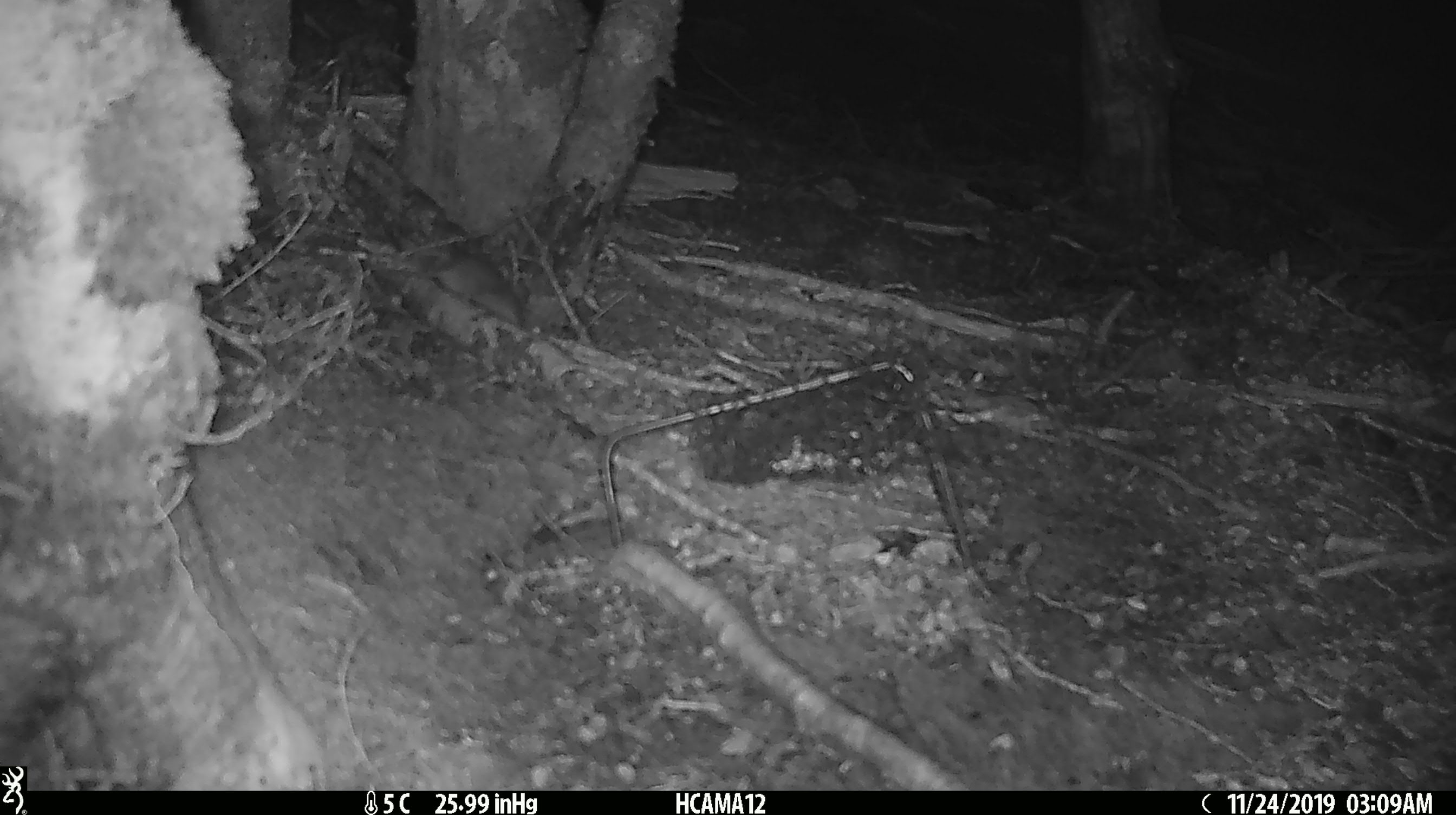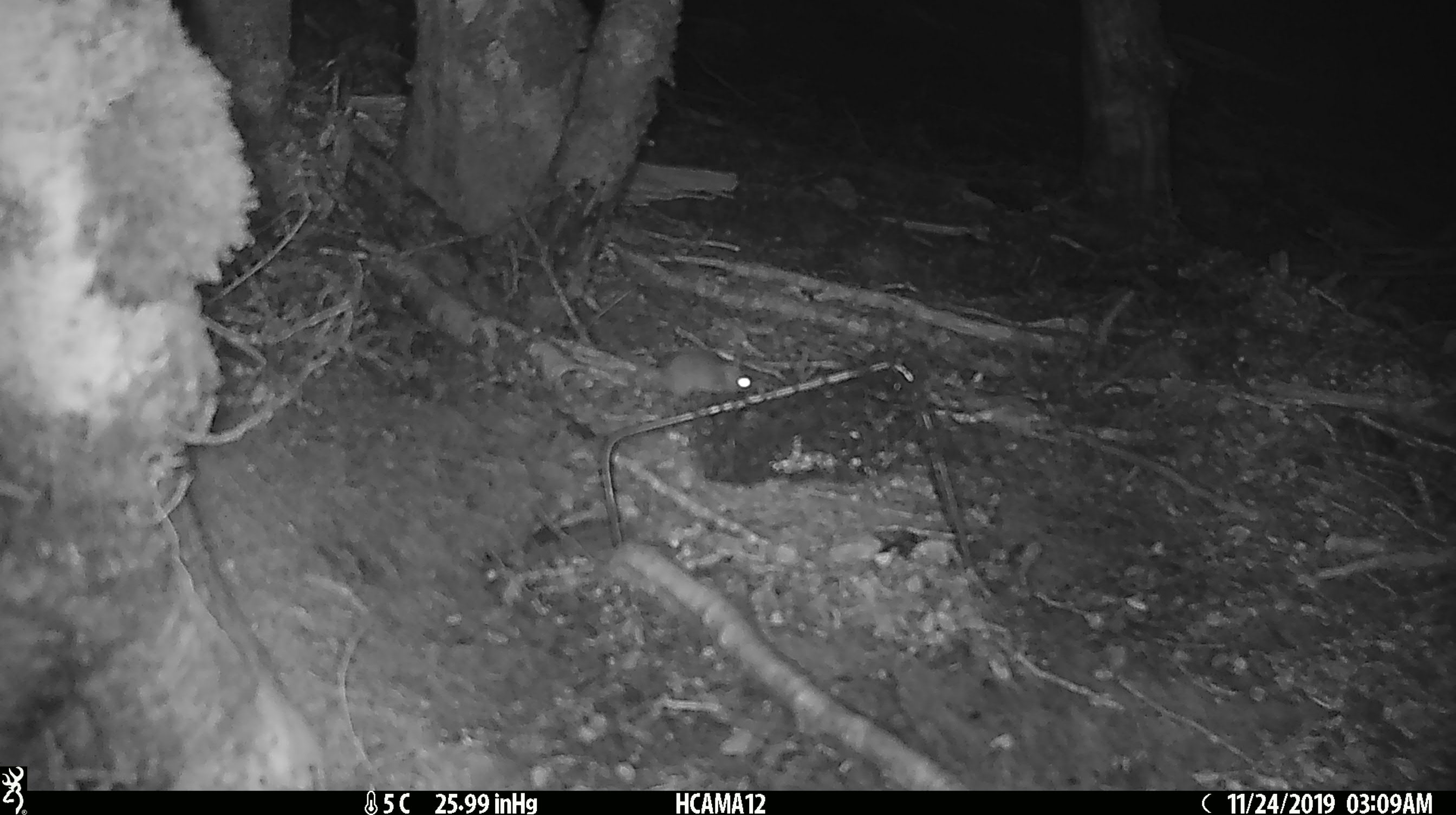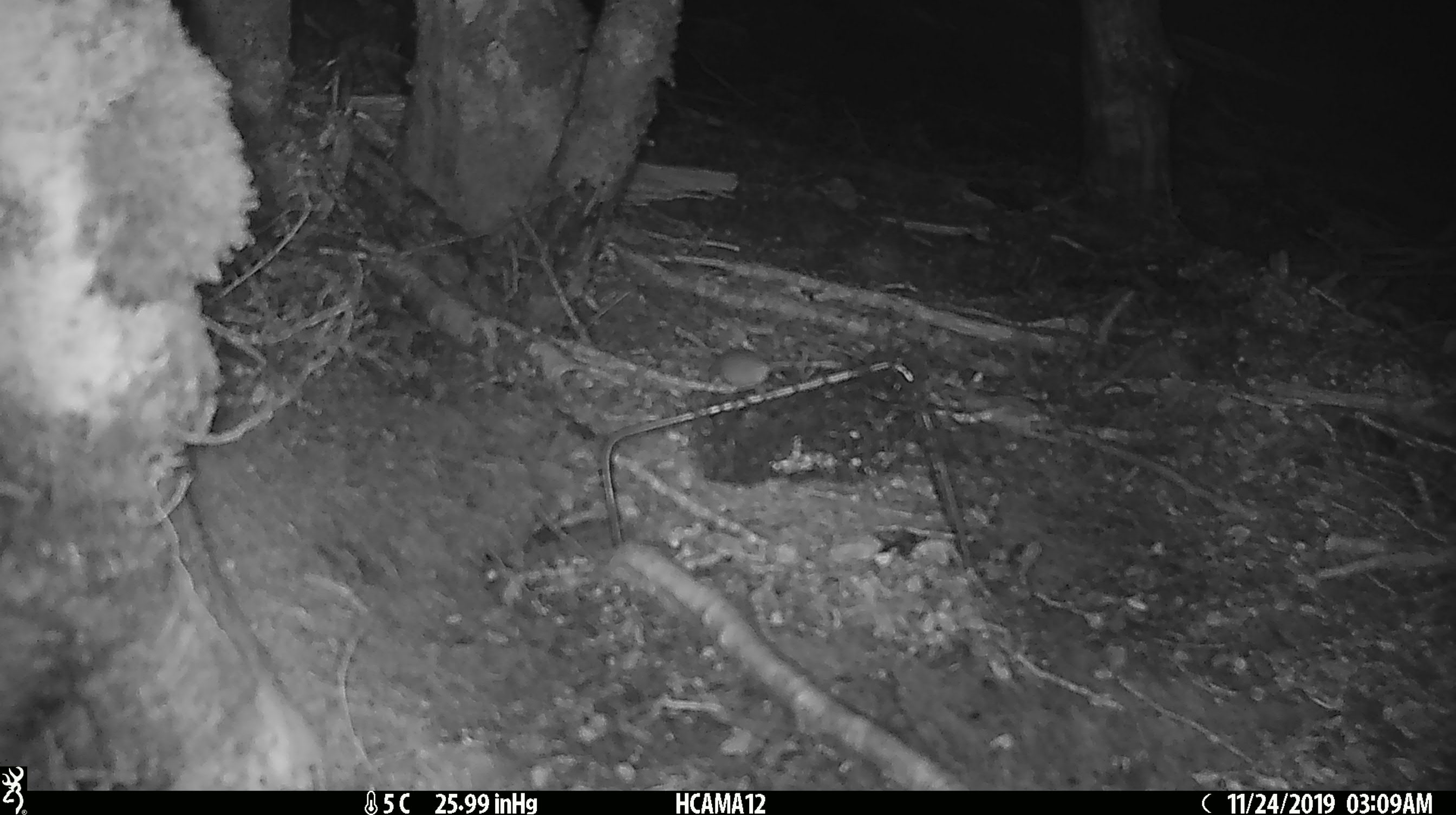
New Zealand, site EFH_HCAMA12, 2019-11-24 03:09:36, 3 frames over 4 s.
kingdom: Animalia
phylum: Chordata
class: Mammalia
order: Rodentia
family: Muridae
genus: Mus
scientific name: Mus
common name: mouse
Mouse (Mus).